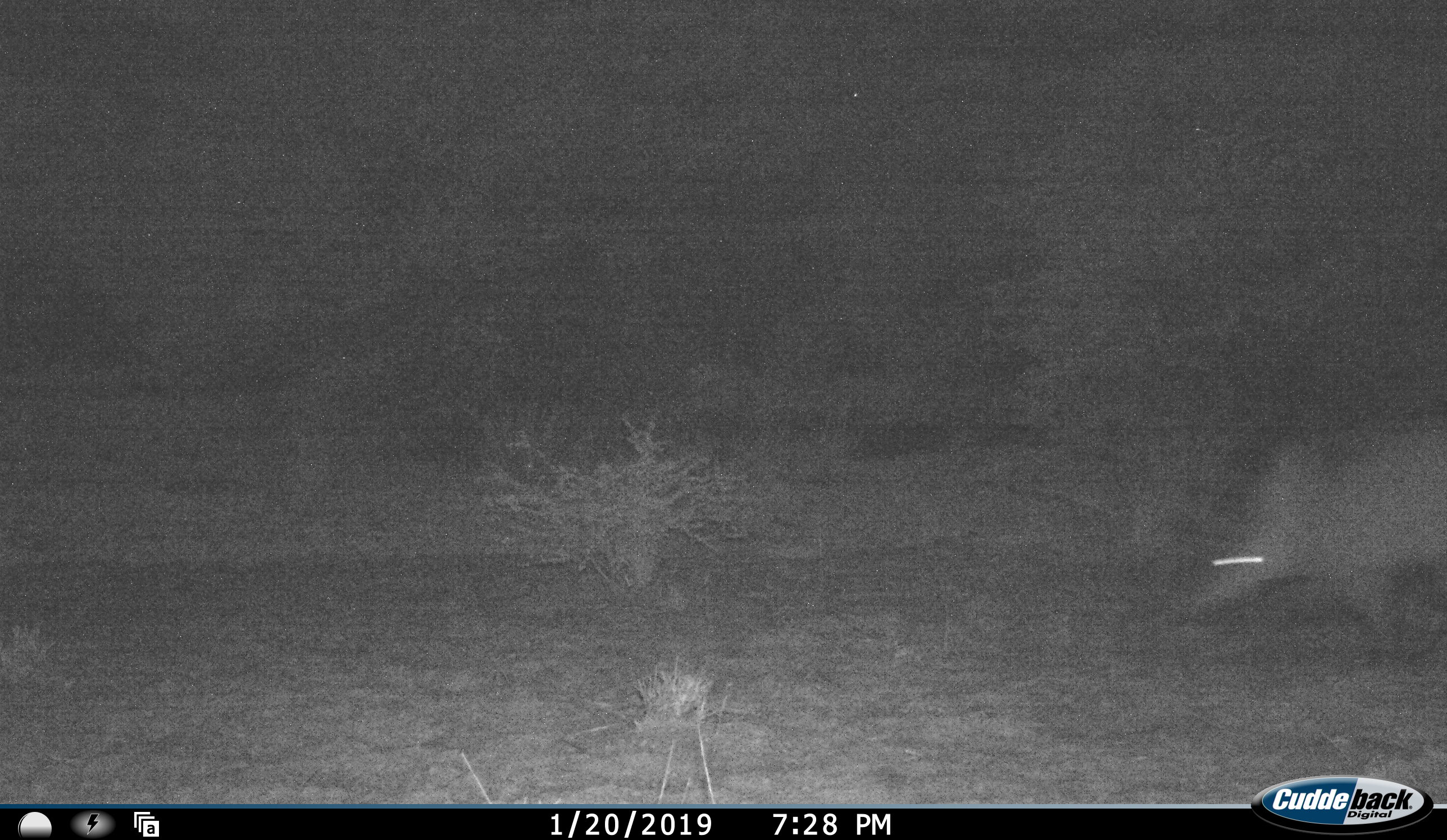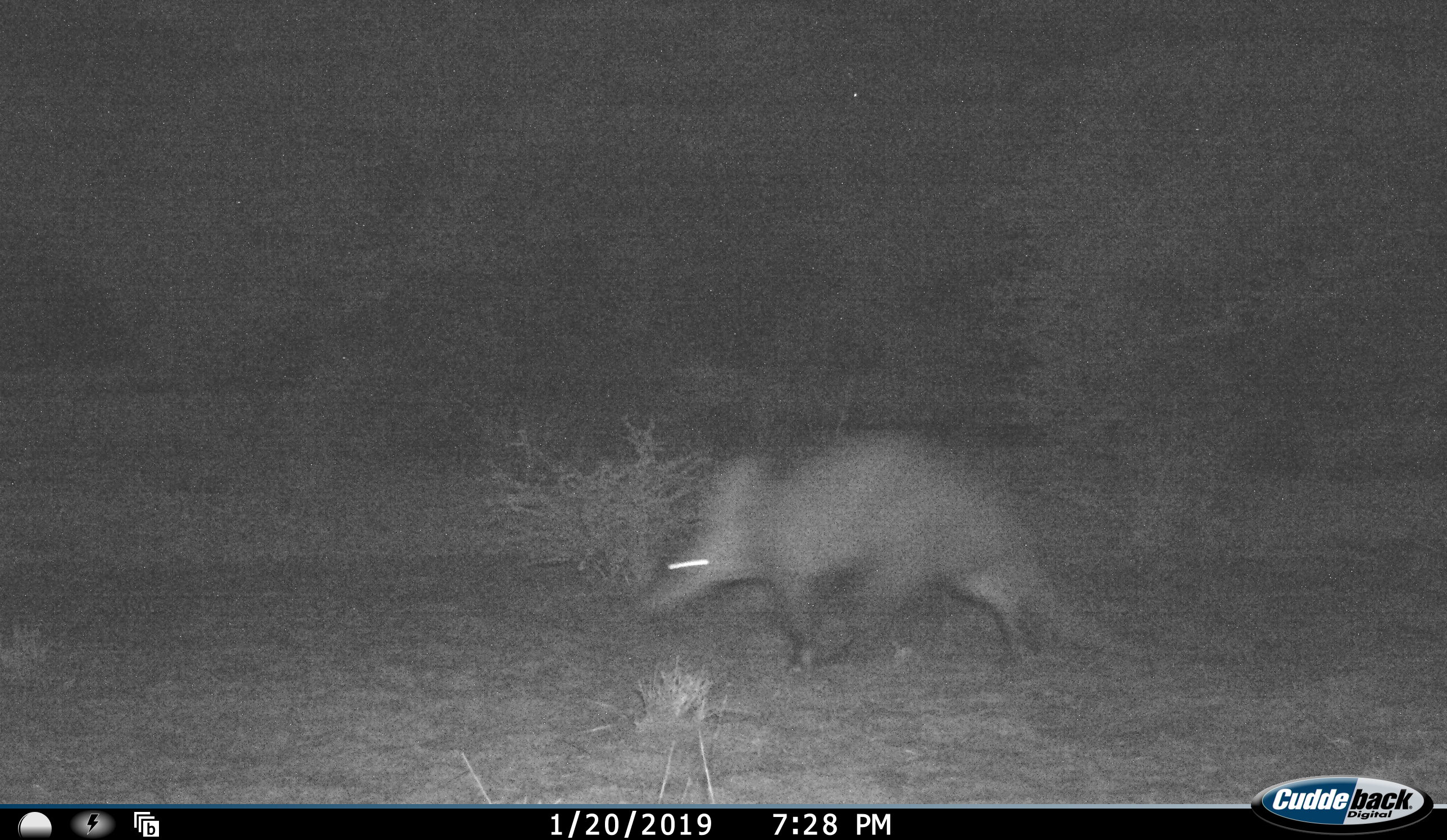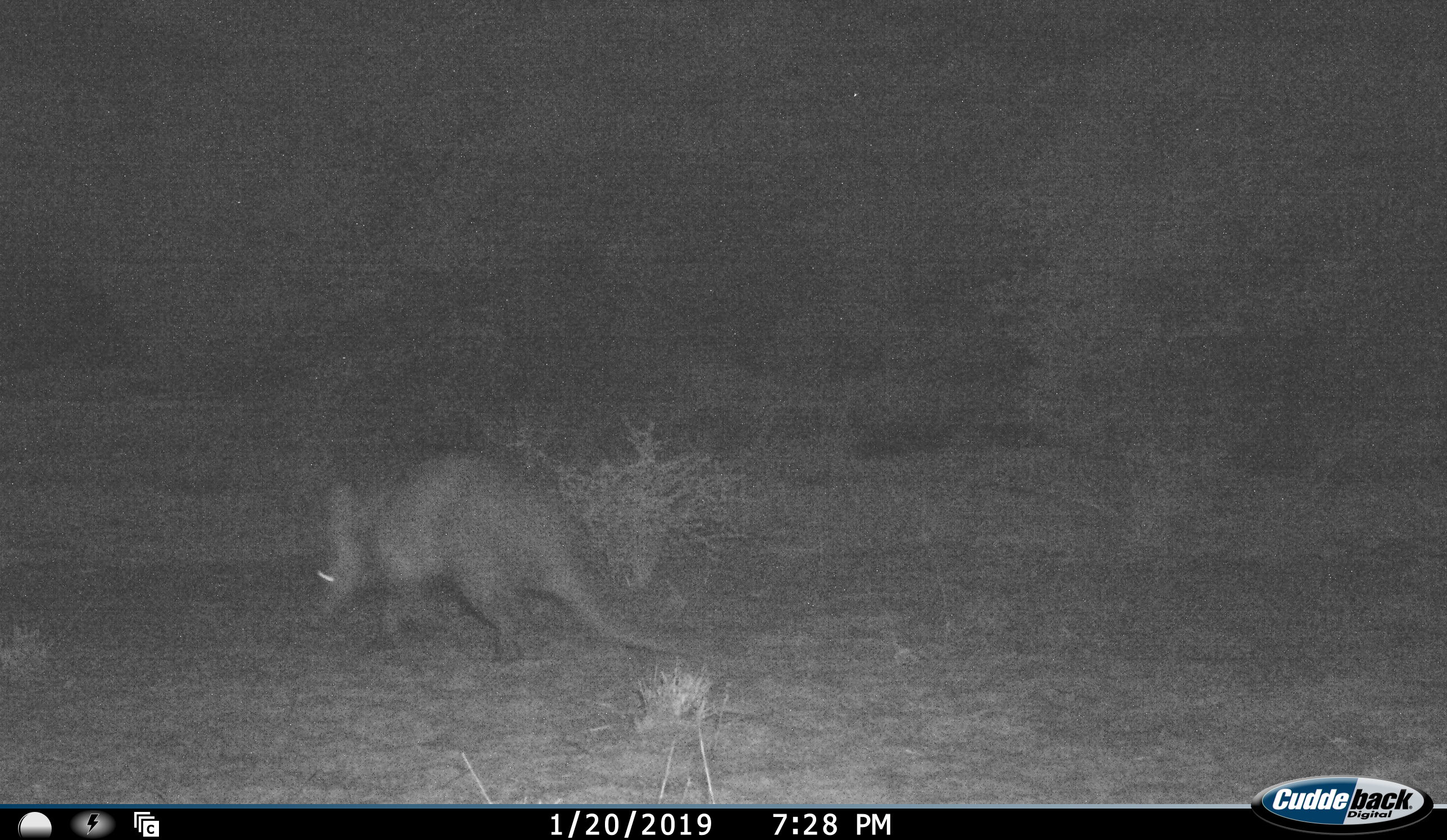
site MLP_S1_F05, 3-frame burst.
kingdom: Animalia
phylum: Chordata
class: Mammalia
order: Tubulidentata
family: Orycteropodidae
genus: Orycteropus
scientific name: Orycteropus afer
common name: aardvark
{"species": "aardvark (Orycteropus afer)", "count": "1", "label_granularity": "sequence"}